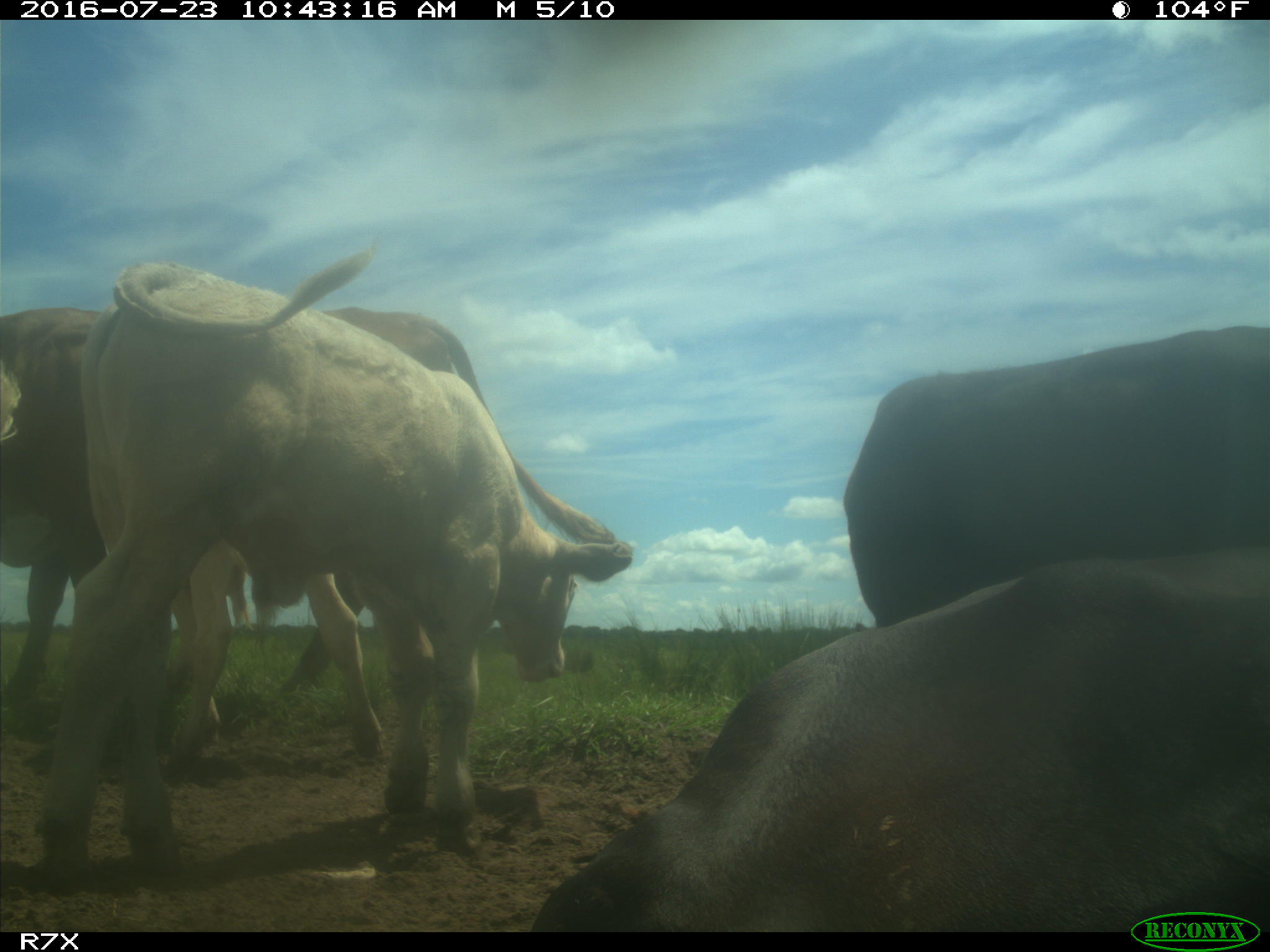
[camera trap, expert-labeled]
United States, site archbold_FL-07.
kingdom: Animalia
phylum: Chordata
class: Mammalia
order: Artiodactyla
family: Bovidae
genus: Bos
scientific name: Bos taurus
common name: domestic cow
Bos taurus (domestic cow).